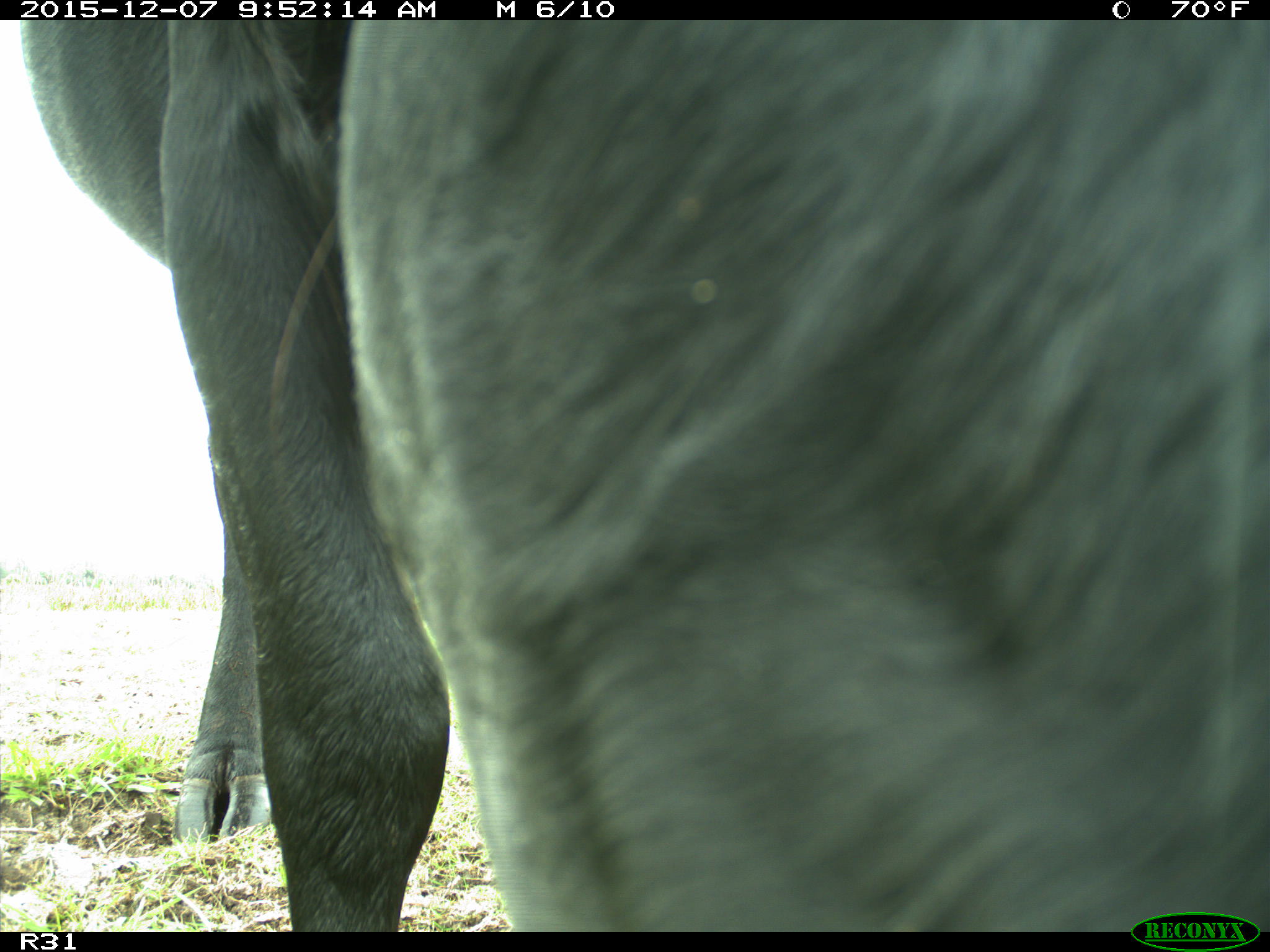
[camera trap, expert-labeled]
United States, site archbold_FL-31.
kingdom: Animalia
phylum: Chordata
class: Mammalia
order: Artiodactyla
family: Bovidae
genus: Bos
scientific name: Bos taurus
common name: domestic cow